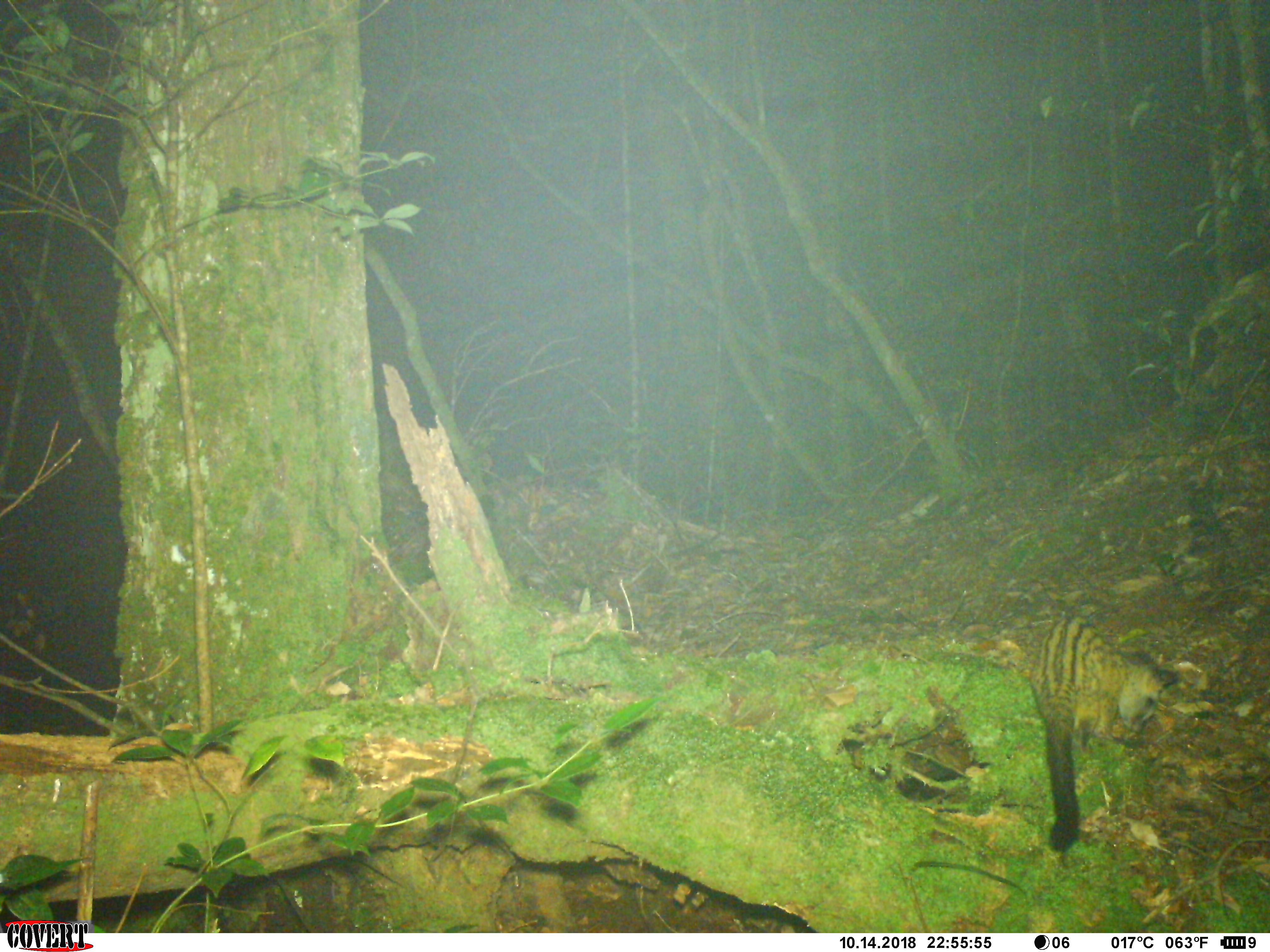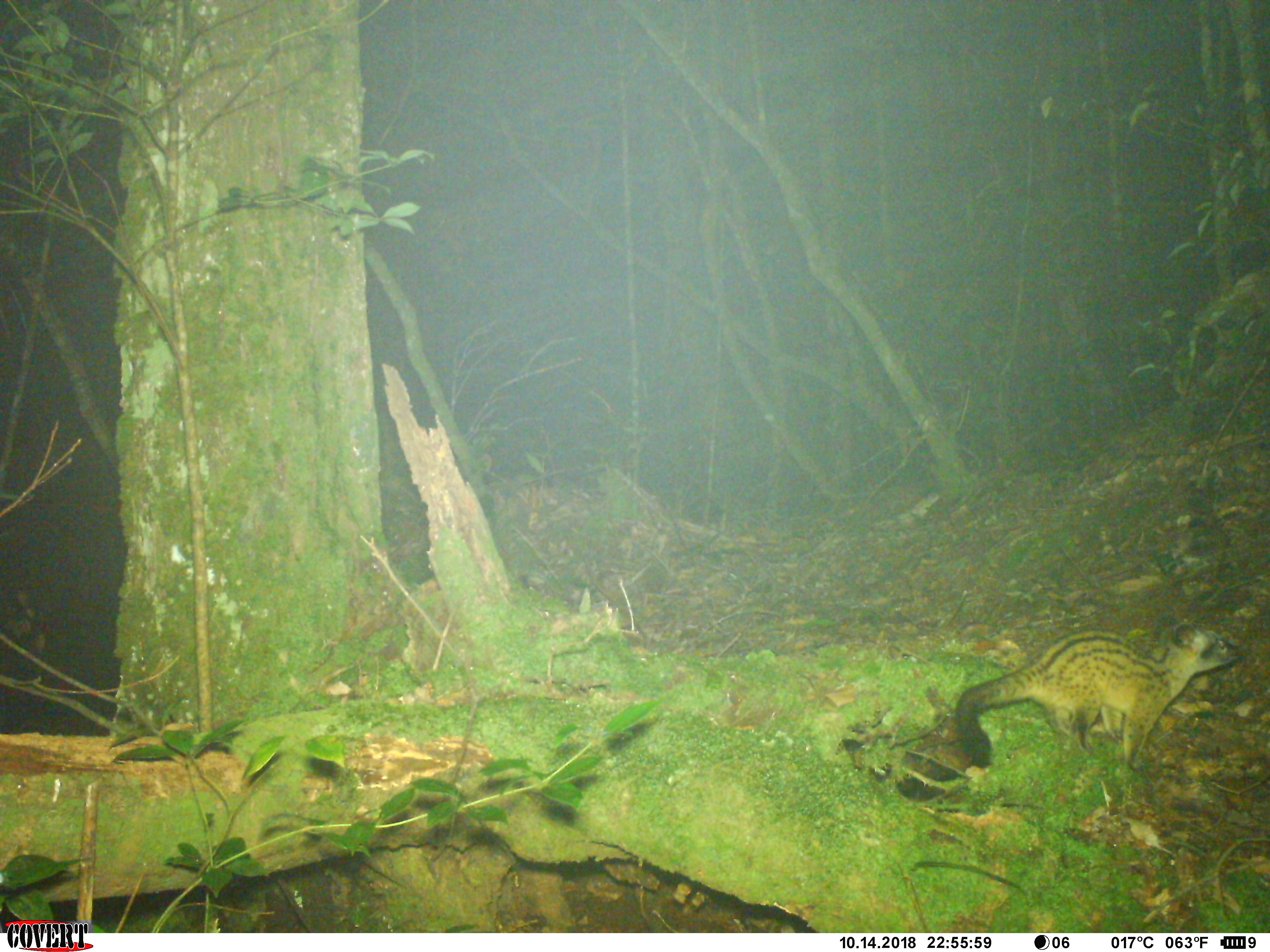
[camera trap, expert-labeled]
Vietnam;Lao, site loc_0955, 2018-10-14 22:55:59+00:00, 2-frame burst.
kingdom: Animalia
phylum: Chordata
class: Mammalia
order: Carnivora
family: Viverridae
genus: Paradoxurus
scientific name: Paradoxurus hermaphroditus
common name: common palm civet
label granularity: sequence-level